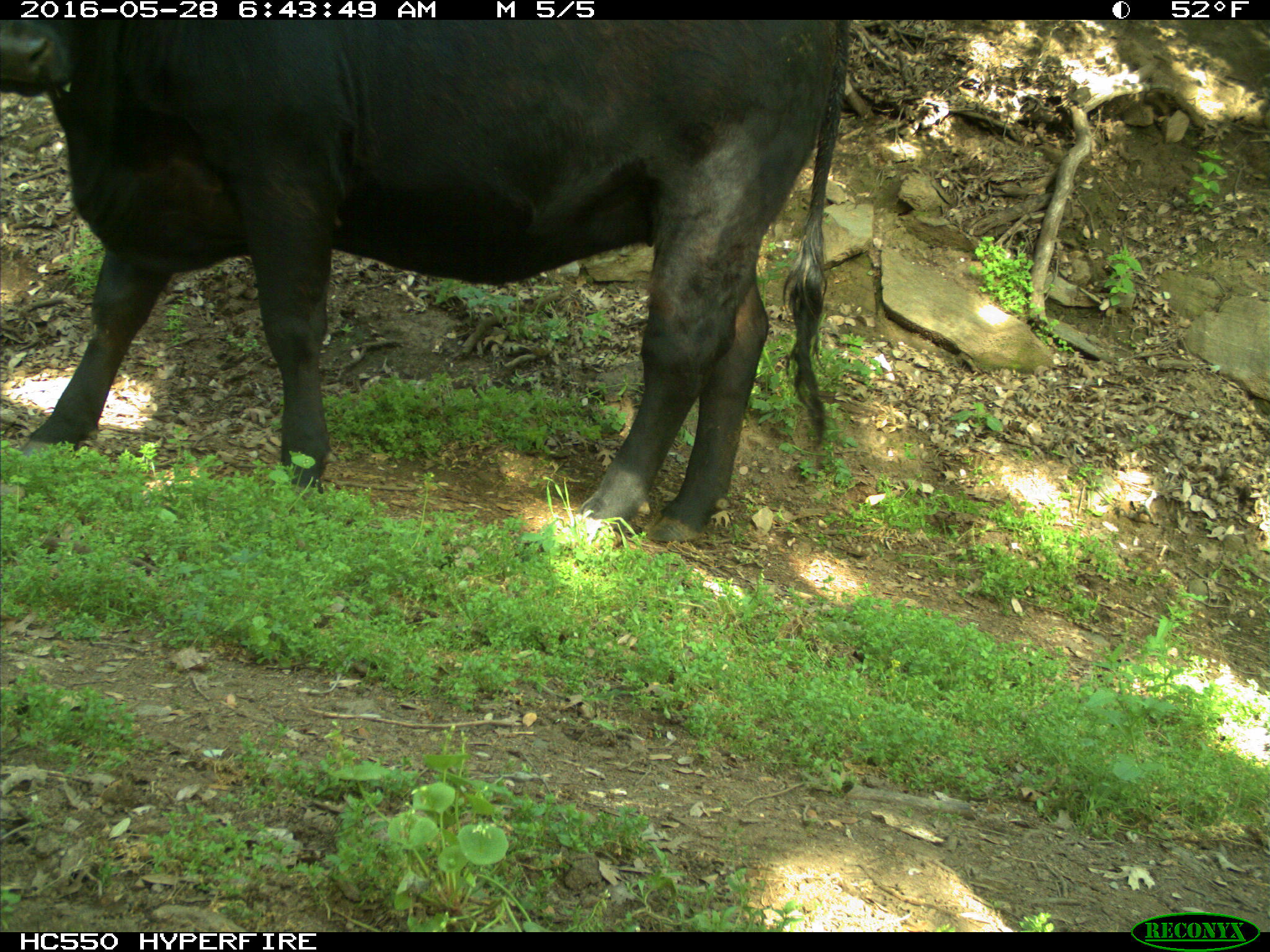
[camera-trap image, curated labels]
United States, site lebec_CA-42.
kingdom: Animalia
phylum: Chordata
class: Mammalia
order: Artiodactyla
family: Bovidae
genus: Bos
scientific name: Bos taurus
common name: domestic cow